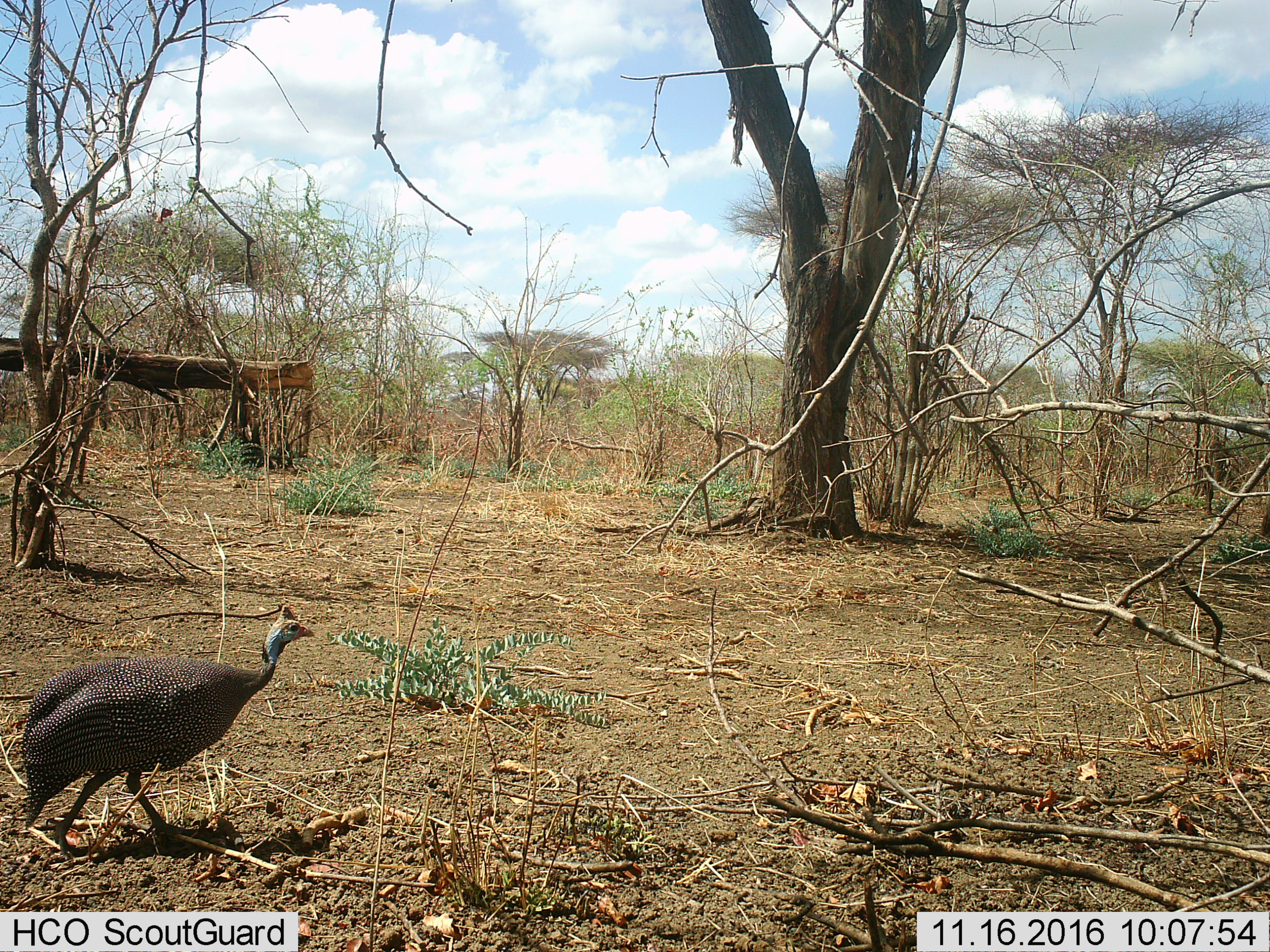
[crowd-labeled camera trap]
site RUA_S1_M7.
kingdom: Animalia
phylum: Chordata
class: Aves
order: Galliformes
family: Numididae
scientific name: Numididae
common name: guineafowl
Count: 1.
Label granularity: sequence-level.